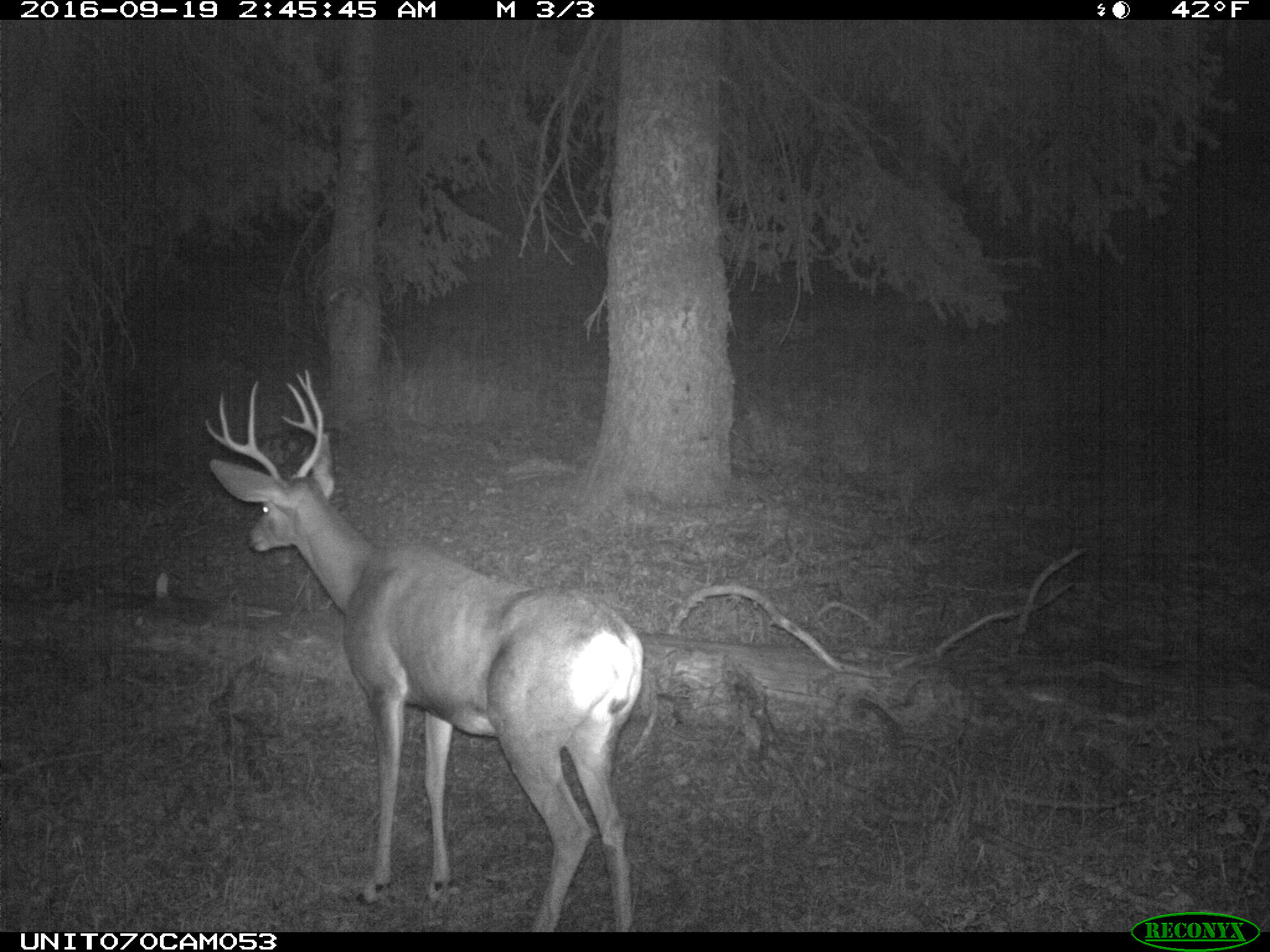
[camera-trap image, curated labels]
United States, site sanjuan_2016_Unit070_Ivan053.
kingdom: Animalia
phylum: Chordata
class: Mammalia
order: Artiodactyla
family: Cervidae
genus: Odocoileus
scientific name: Odocoileus hemionus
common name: mule deer